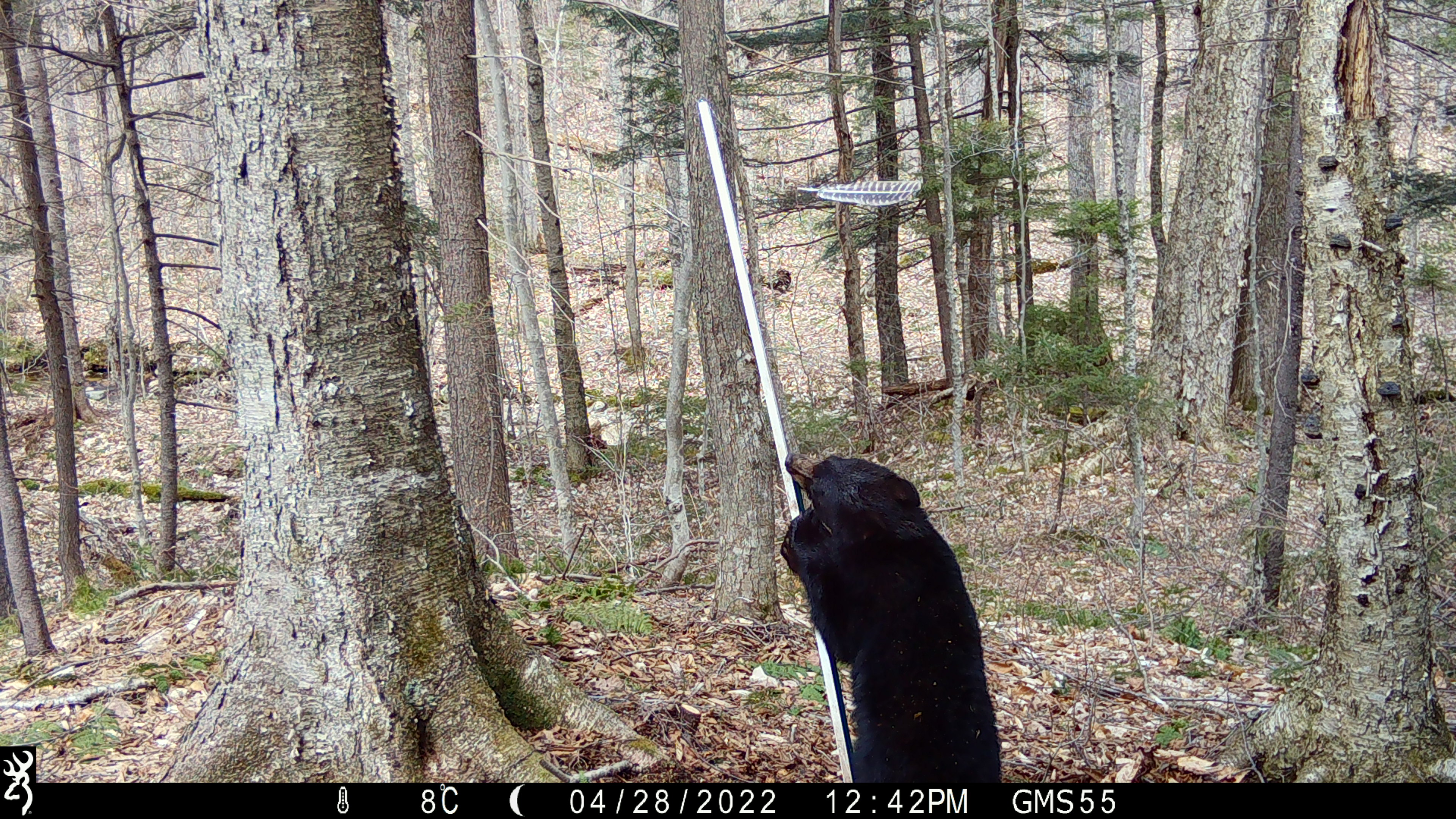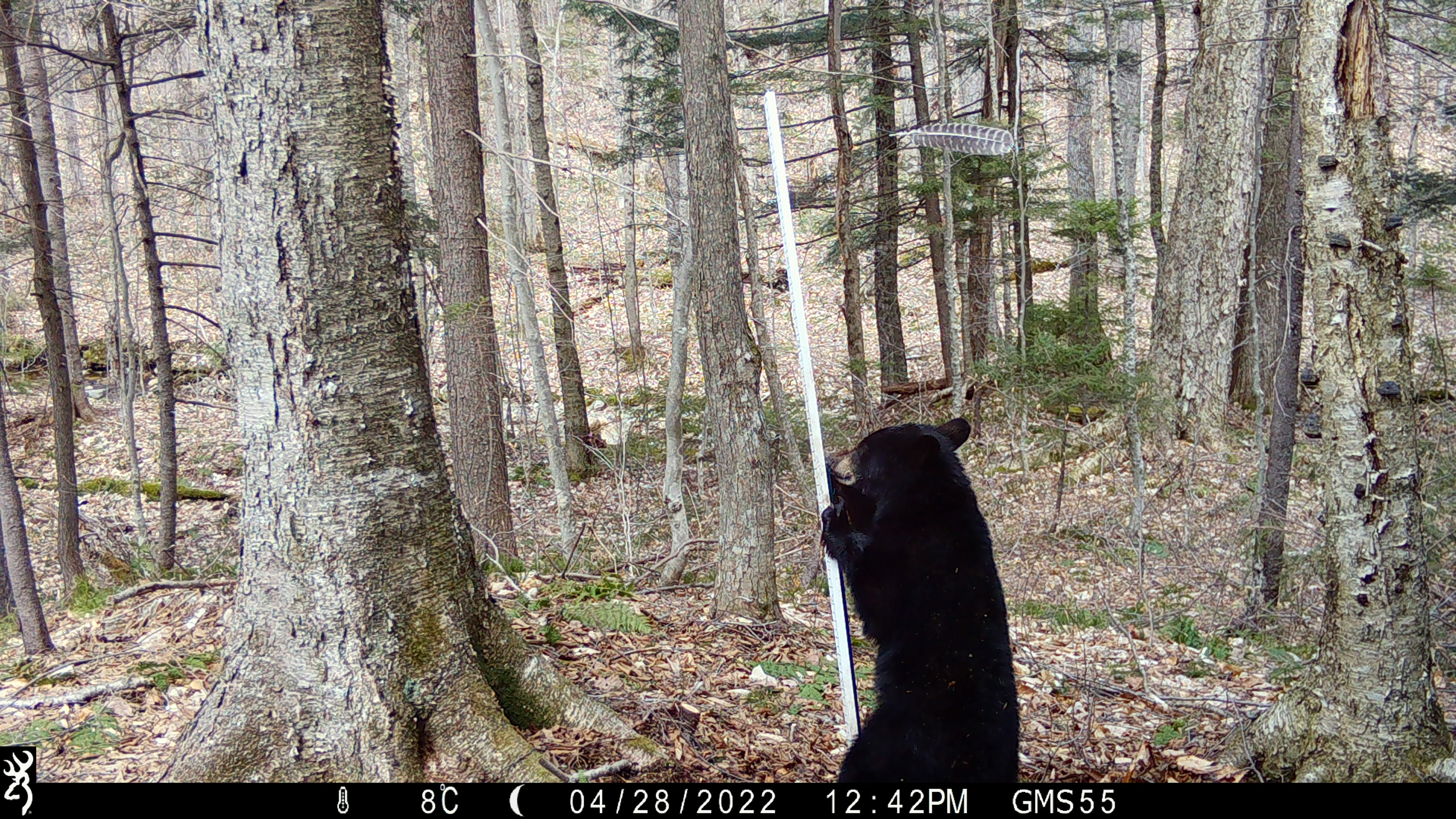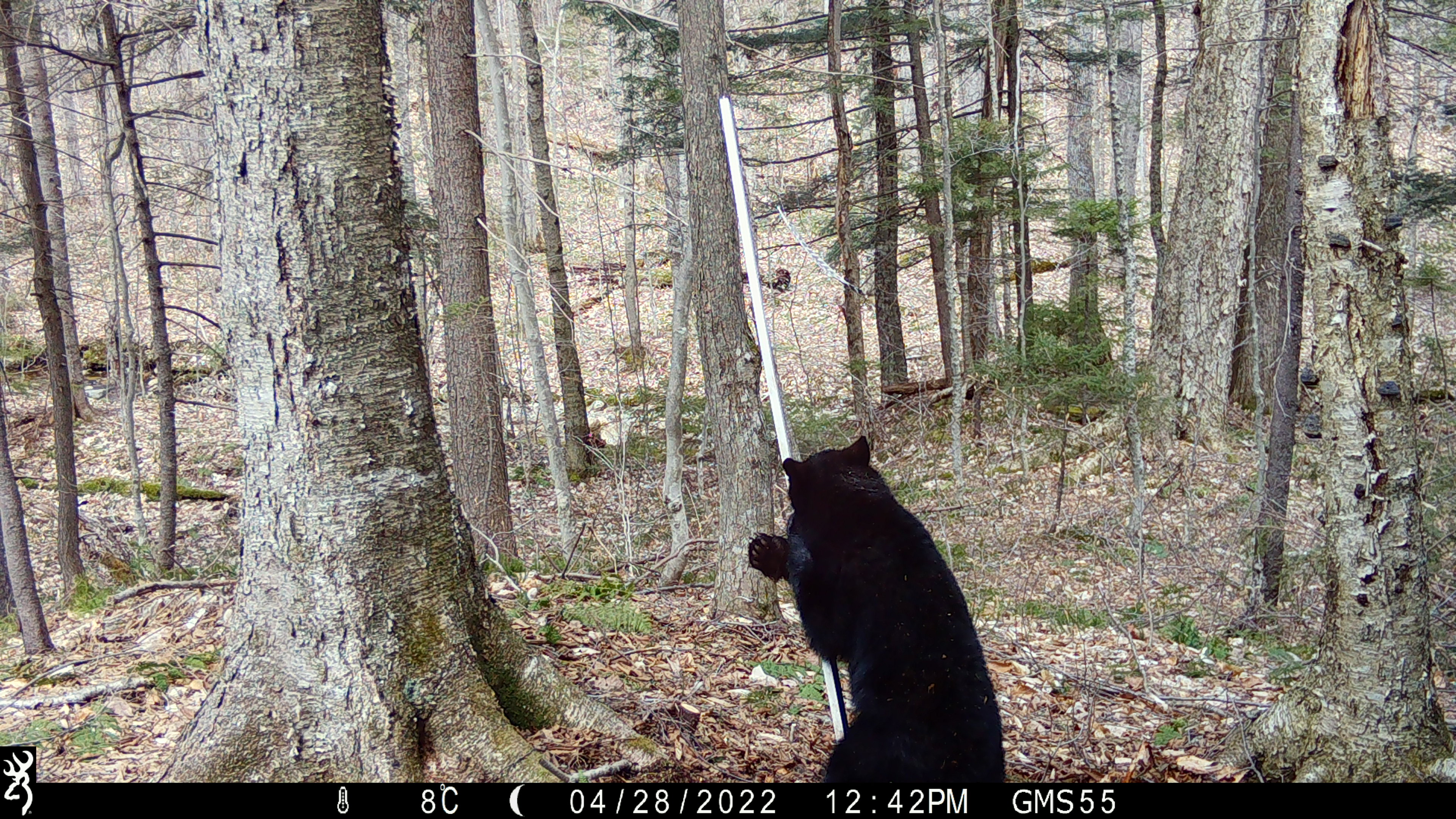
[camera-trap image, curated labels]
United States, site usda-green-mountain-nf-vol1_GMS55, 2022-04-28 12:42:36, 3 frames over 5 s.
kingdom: Animalia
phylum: Chordata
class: Mammalia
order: Carnivora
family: Ursidae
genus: Ursus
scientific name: Ursus americanus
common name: black bear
Black bear (Ursus americanus).